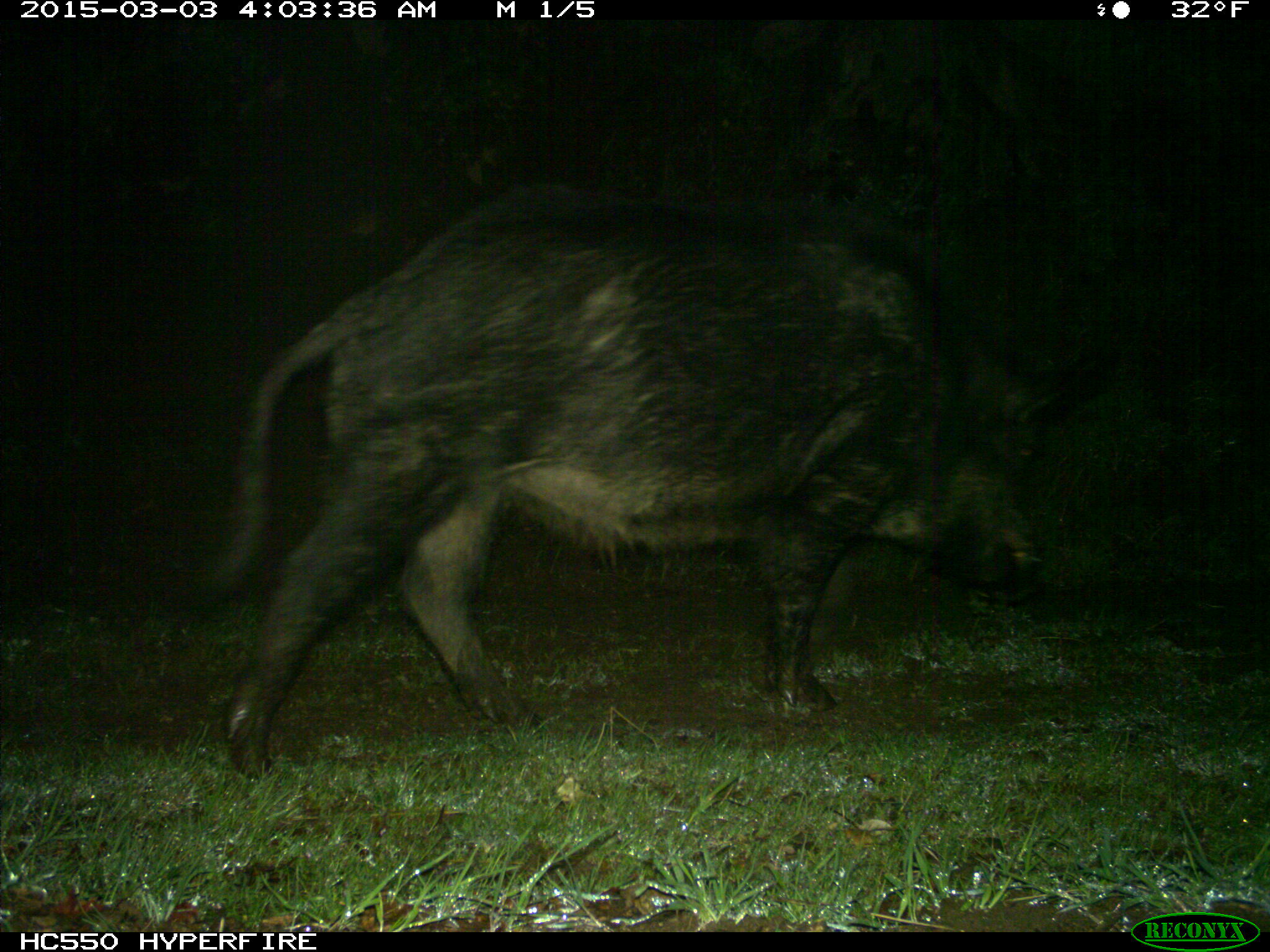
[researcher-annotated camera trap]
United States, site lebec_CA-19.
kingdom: Animalia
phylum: Chordata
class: Mammalia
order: Artiodactyla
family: Suidae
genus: Sus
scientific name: Sus scrofa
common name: wild boar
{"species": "Sus scrofa (wild boar)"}